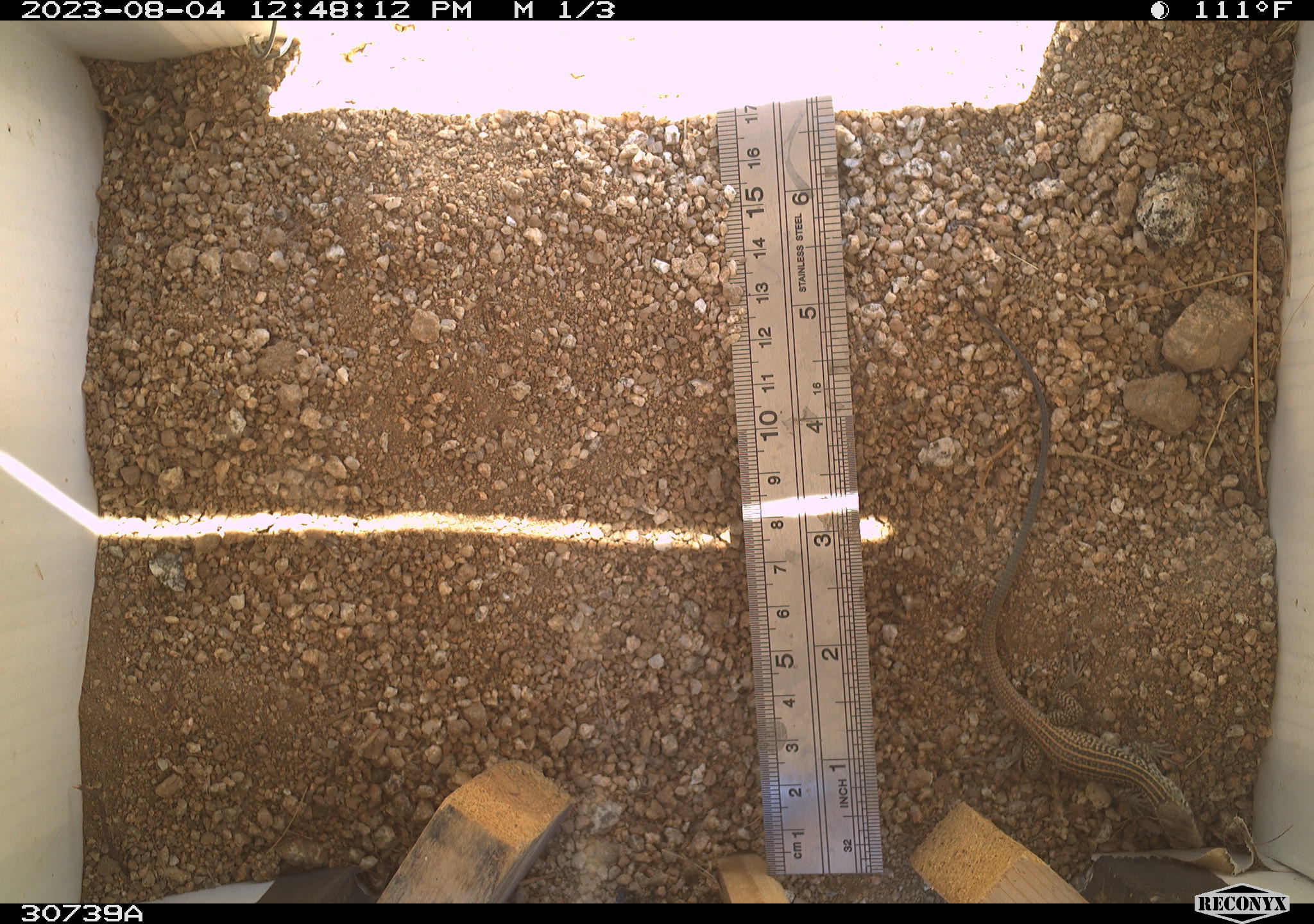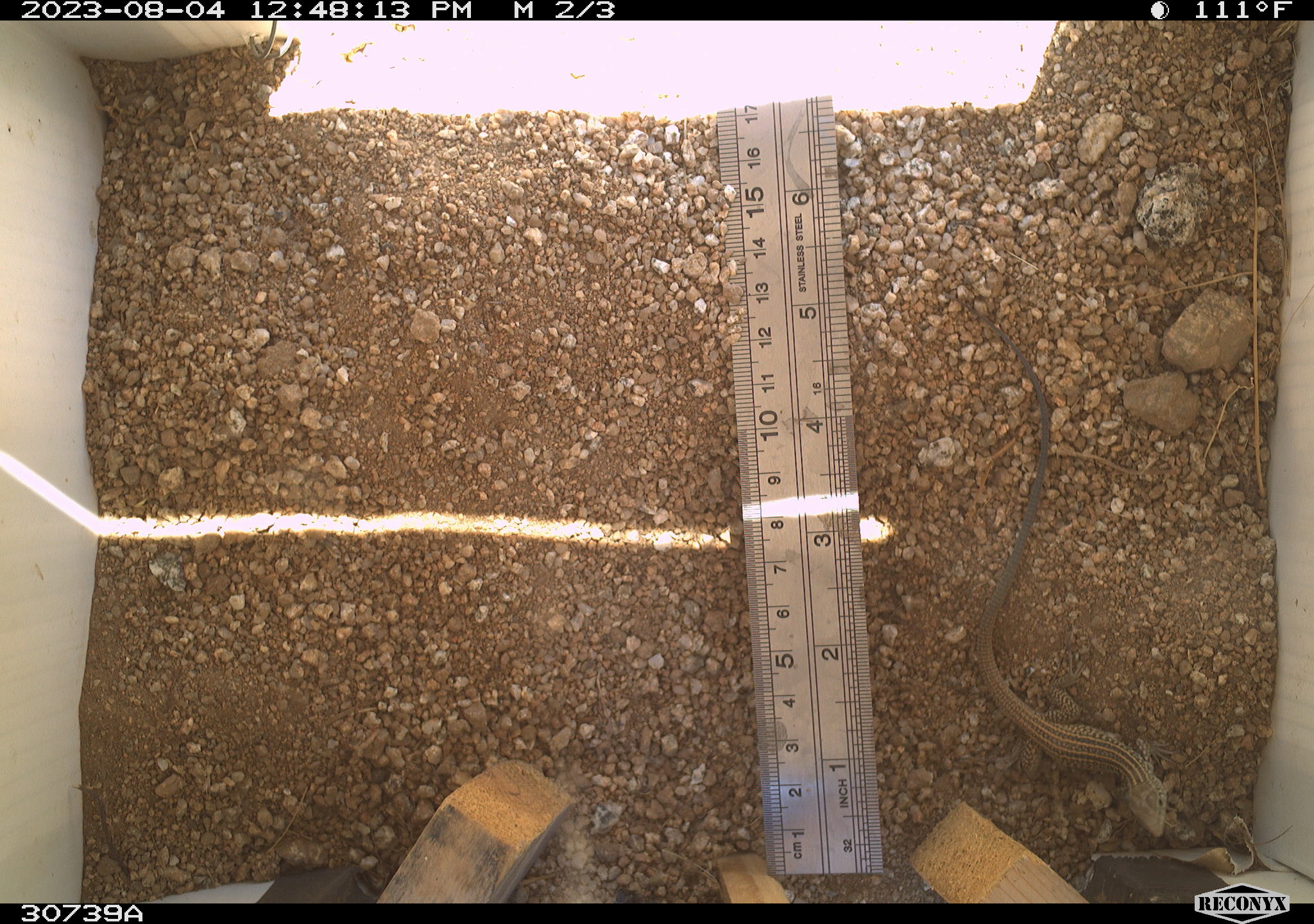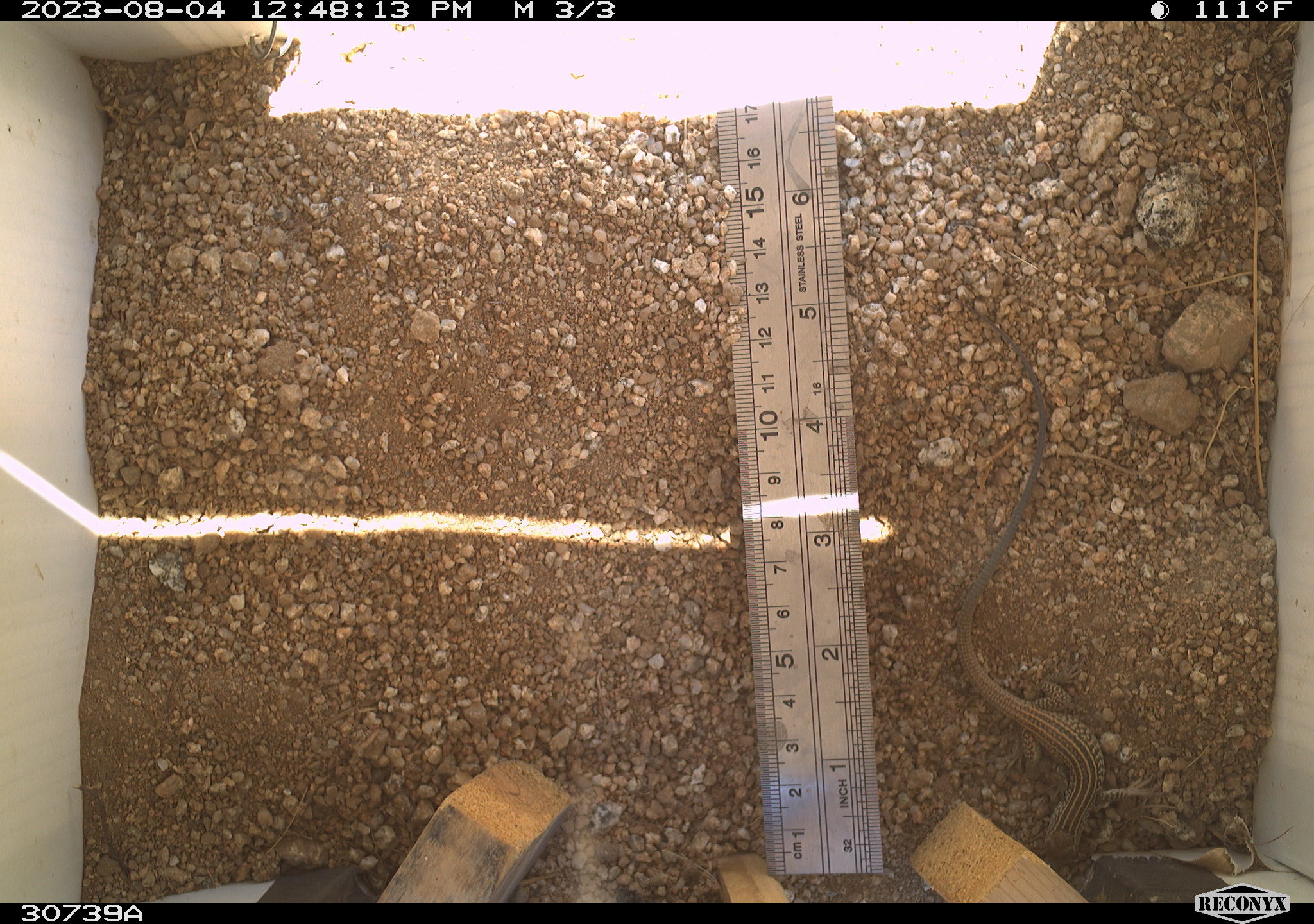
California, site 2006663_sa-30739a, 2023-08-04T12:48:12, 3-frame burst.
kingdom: Animalia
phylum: Chordata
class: Reptilia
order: Squamata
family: Teiidae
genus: Aspidoscelis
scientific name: Aspidoscelis tigris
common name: western whiptail